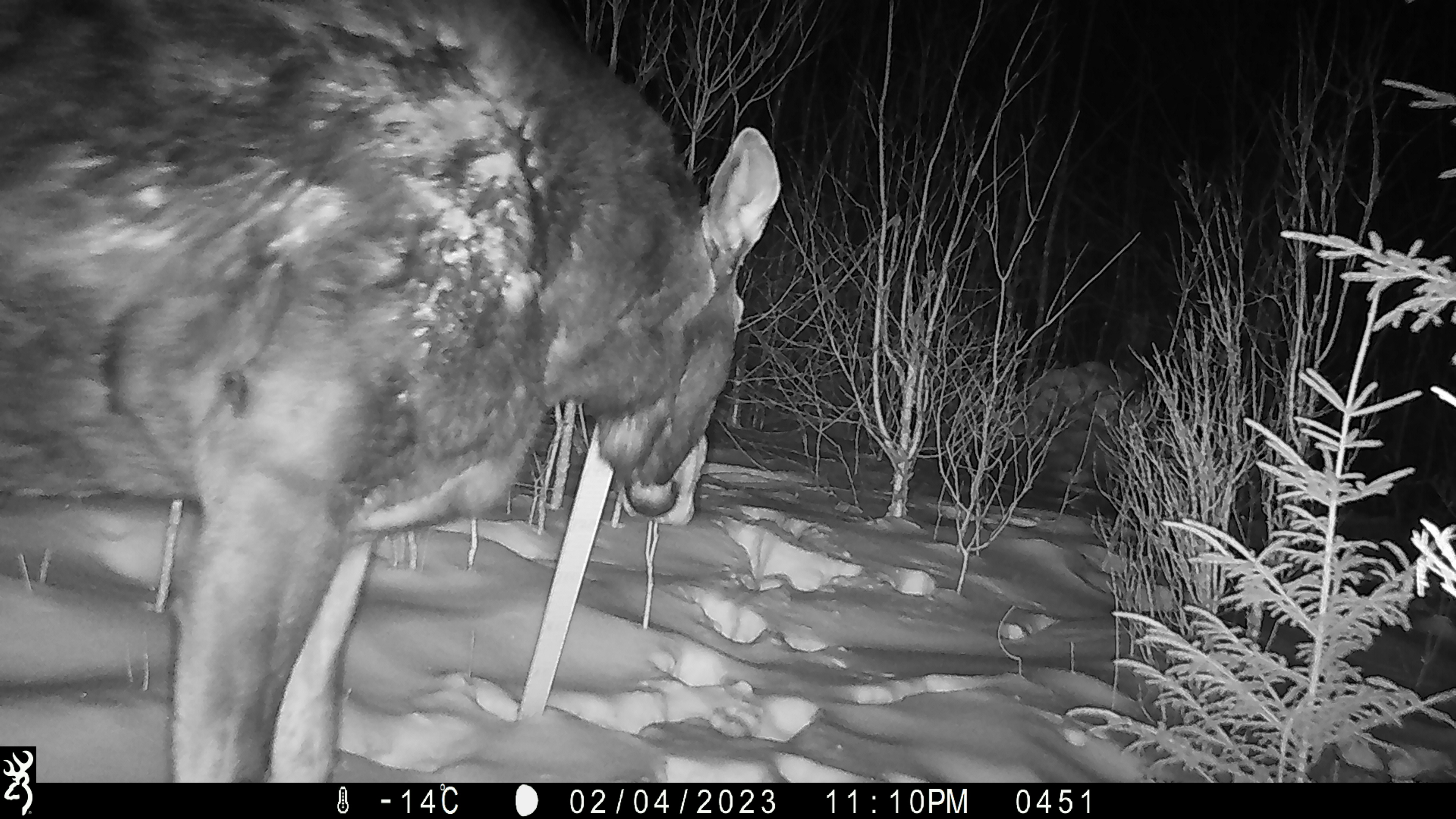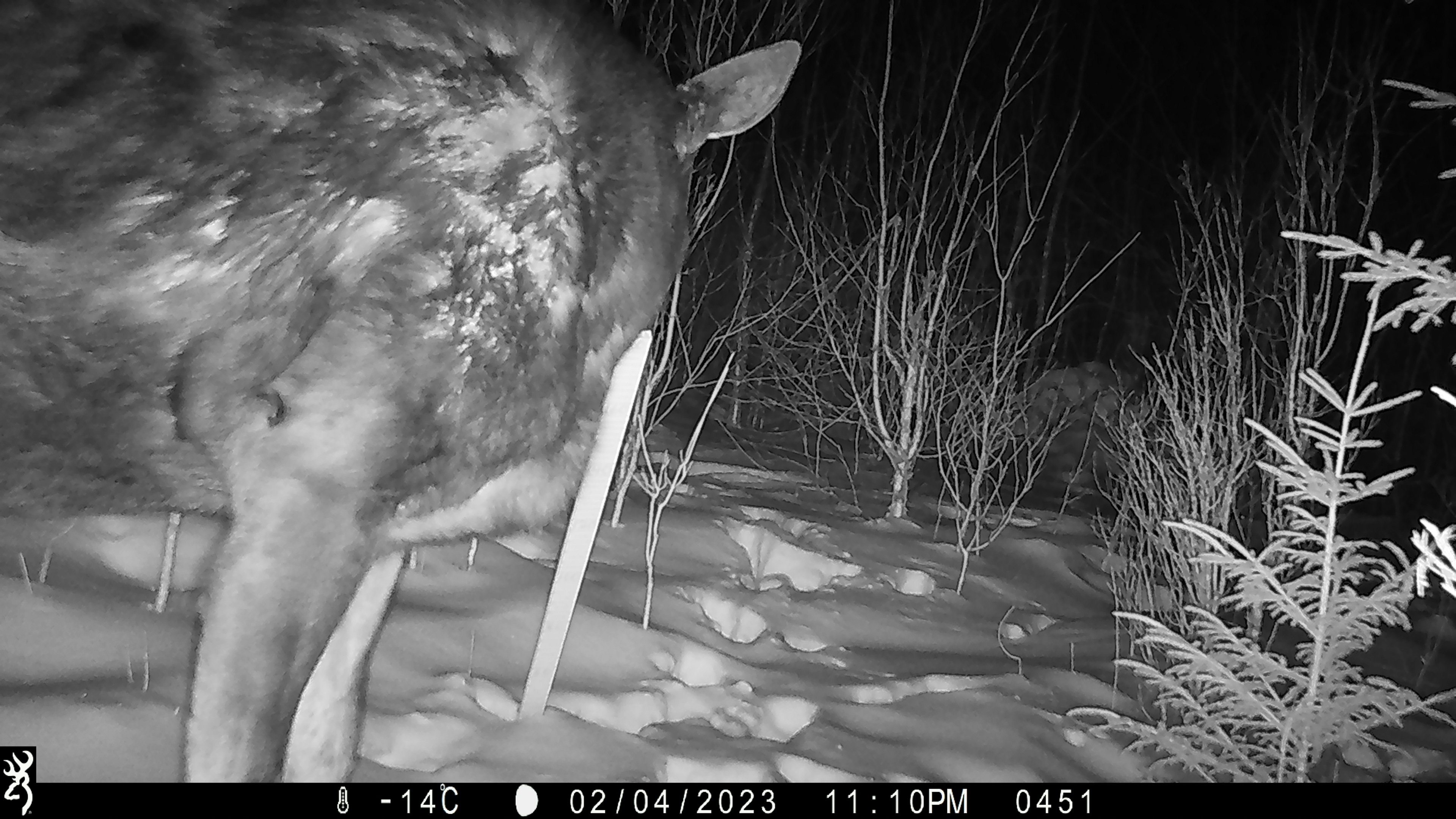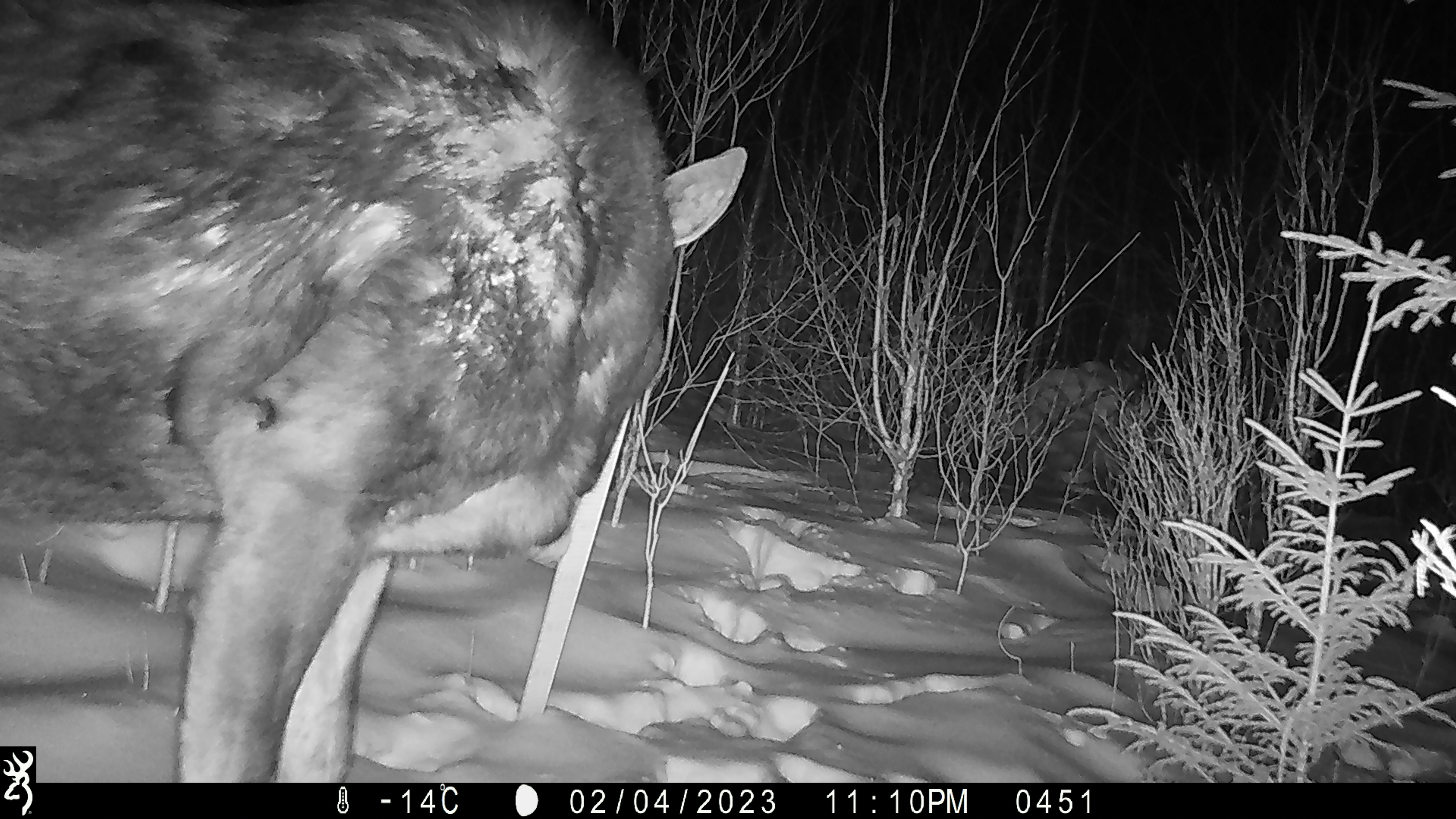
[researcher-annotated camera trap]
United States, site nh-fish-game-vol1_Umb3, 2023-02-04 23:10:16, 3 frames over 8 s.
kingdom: Animalia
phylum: Chordata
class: Mammalia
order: Artiodactyla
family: Cervidae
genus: Alces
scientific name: Alces alces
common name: moose